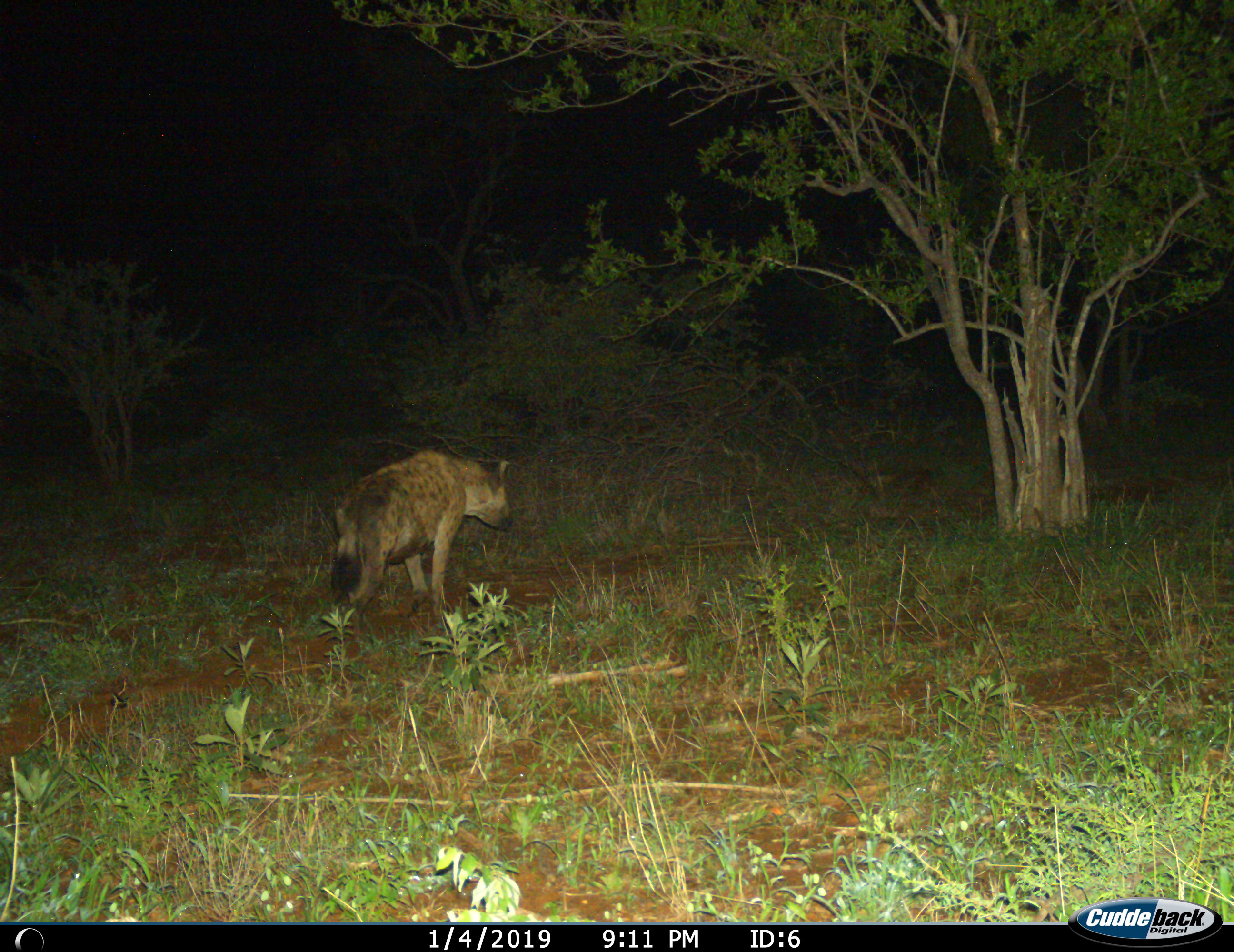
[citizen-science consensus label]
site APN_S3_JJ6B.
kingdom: Animalia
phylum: Chordata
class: Mammalia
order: Carnivora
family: Hyaenidae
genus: Crocuta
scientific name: Crocuta crocuta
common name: spotted hyena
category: hyenaspotted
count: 1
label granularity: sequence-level